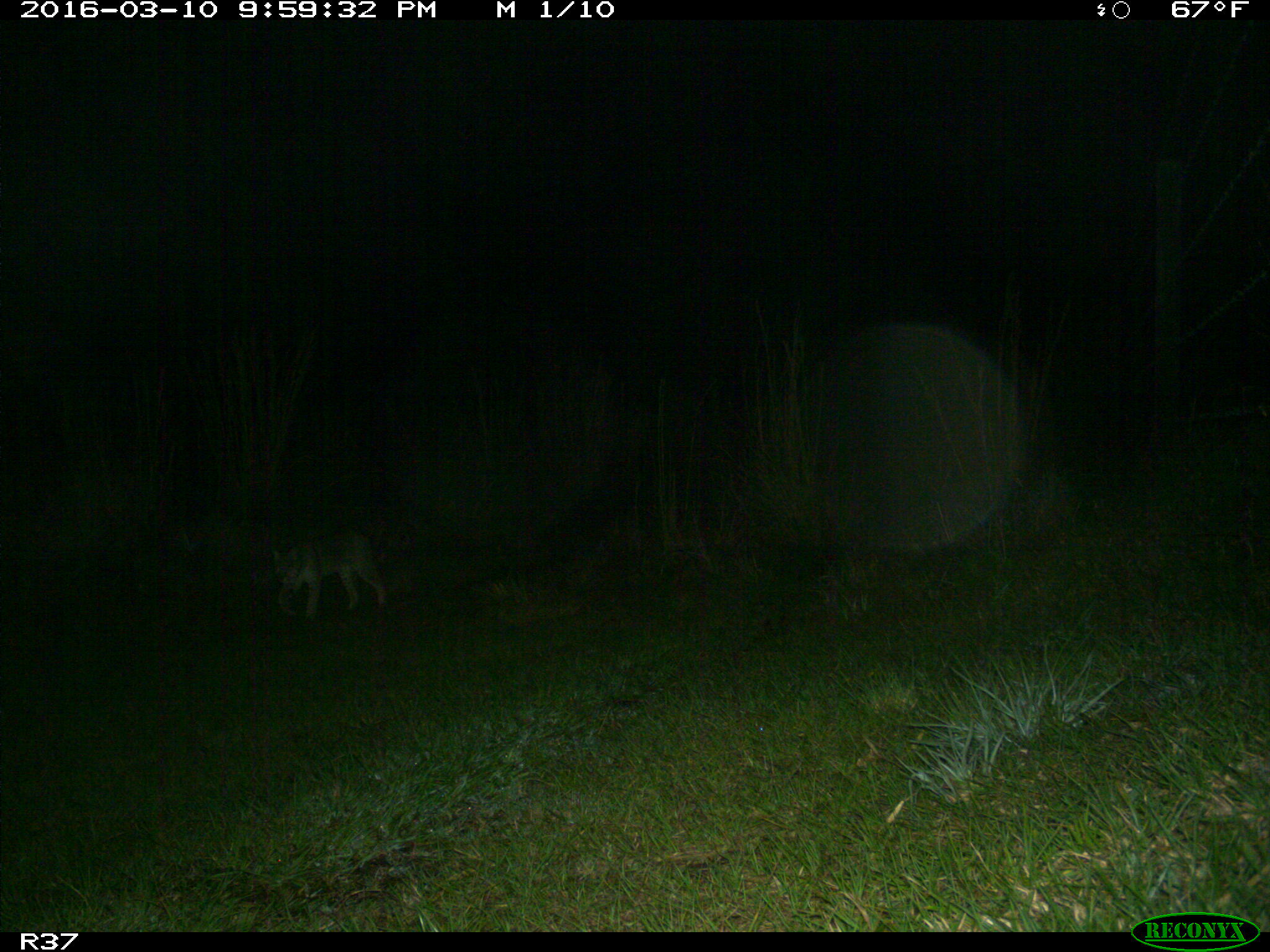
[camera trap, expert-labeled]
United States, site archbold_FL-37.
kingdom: Animalia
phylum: Chordata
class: Mammalia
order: Carnivora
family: Felidae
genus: Lynx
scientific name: Lynx rufus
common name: bobcat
Lynx rufus (bobcat).